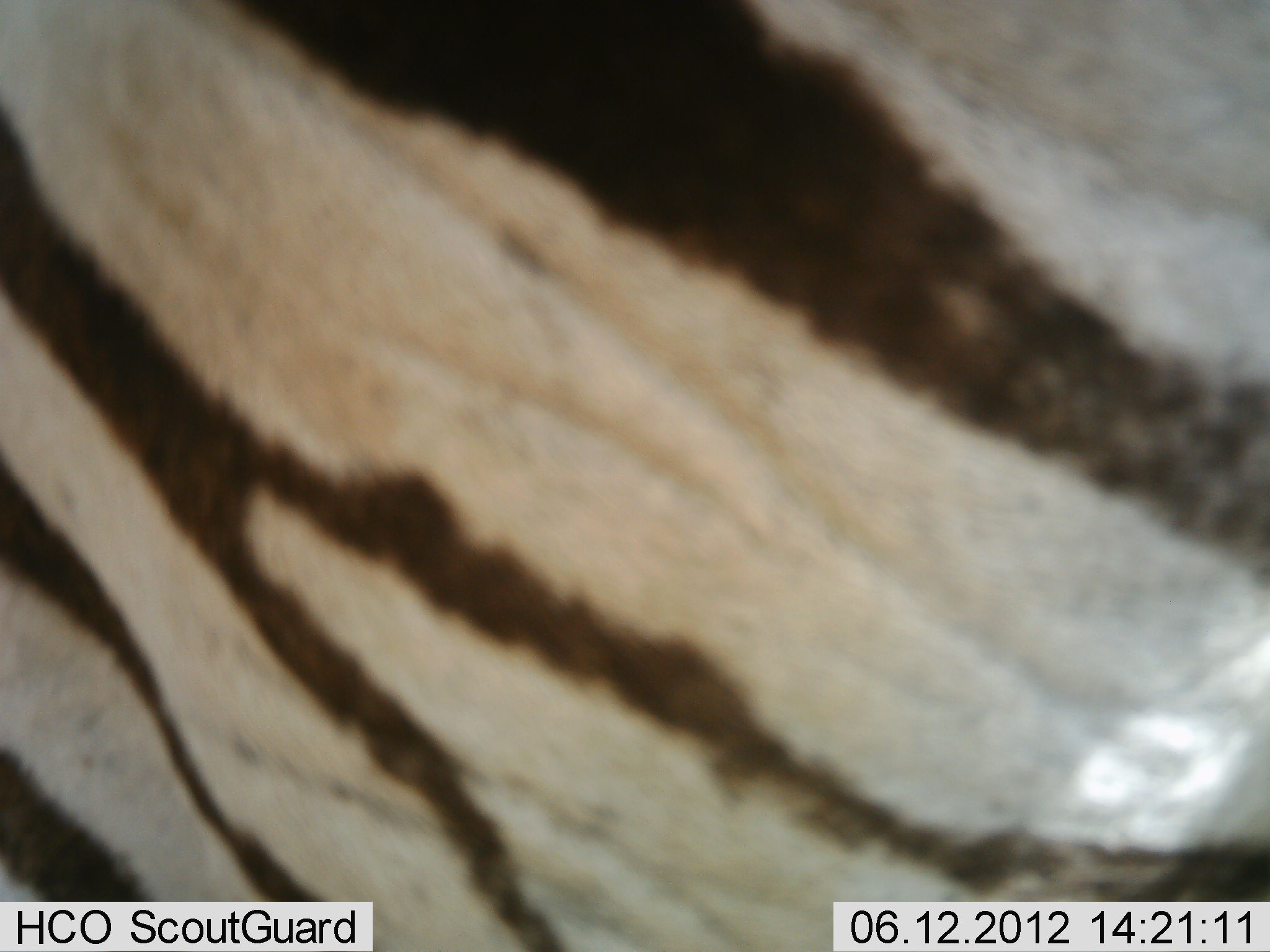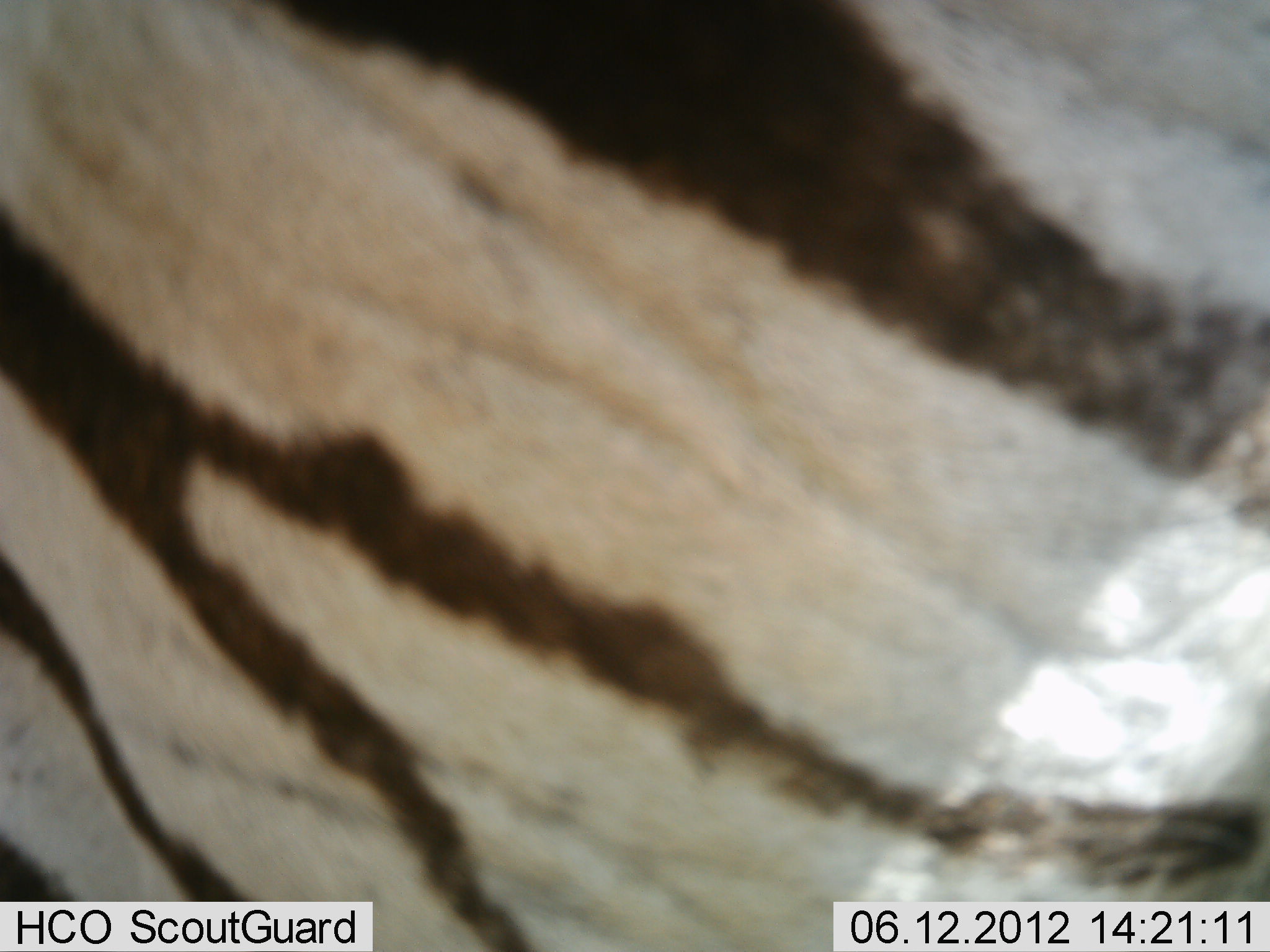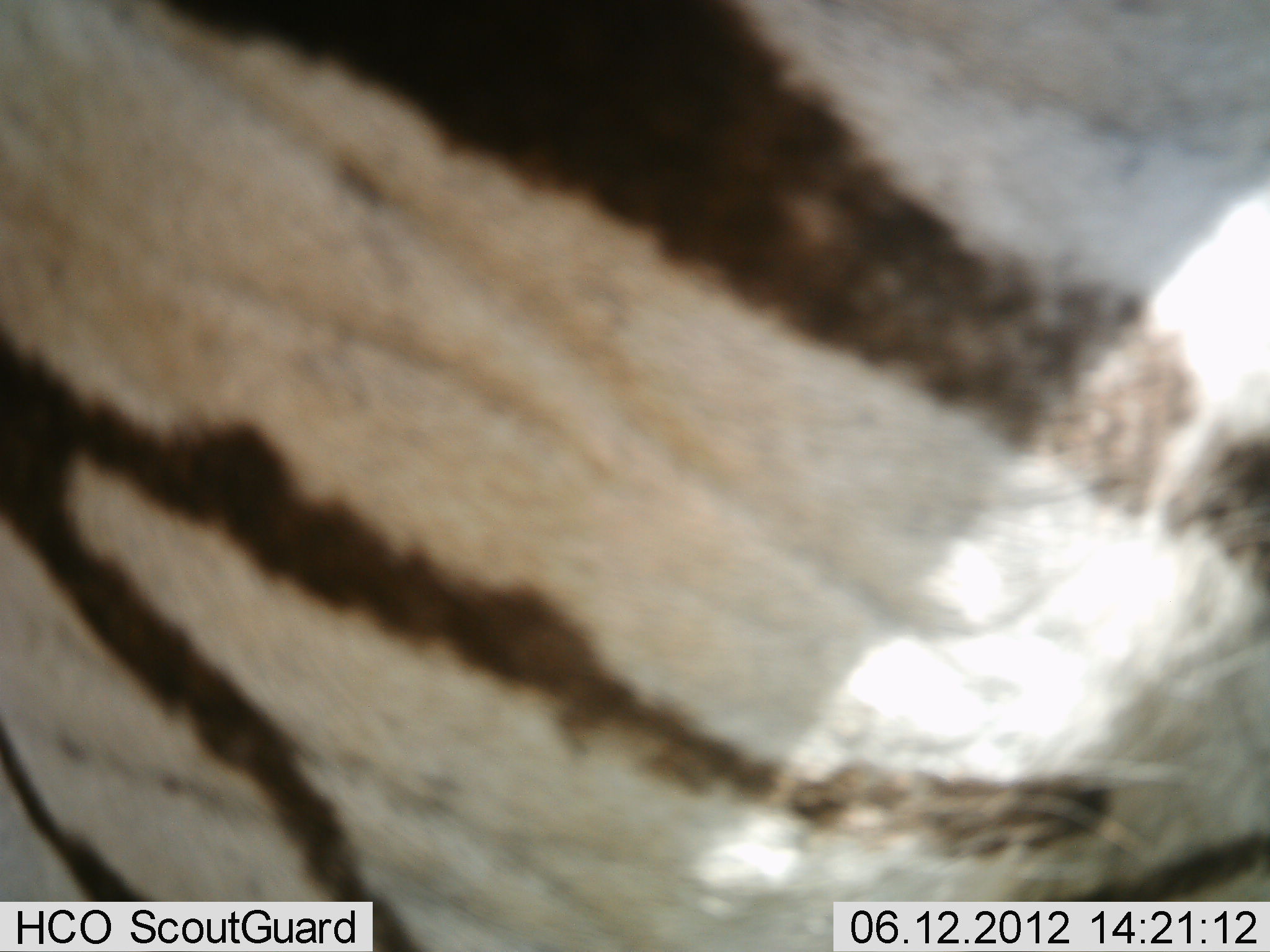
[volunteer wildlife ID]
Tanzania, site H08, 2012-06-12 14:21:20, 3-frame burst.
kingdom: Animalia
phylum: Chordata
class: Mammalia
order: Perissodactyla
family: Equidae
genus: Equus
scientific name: Equus quagga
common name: plains zebra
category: zebra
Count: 1.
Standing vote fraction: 100%.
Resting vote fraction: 0%.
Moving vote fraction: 0%.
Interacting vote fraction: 0%.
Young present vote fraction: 0%.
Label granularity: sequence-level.